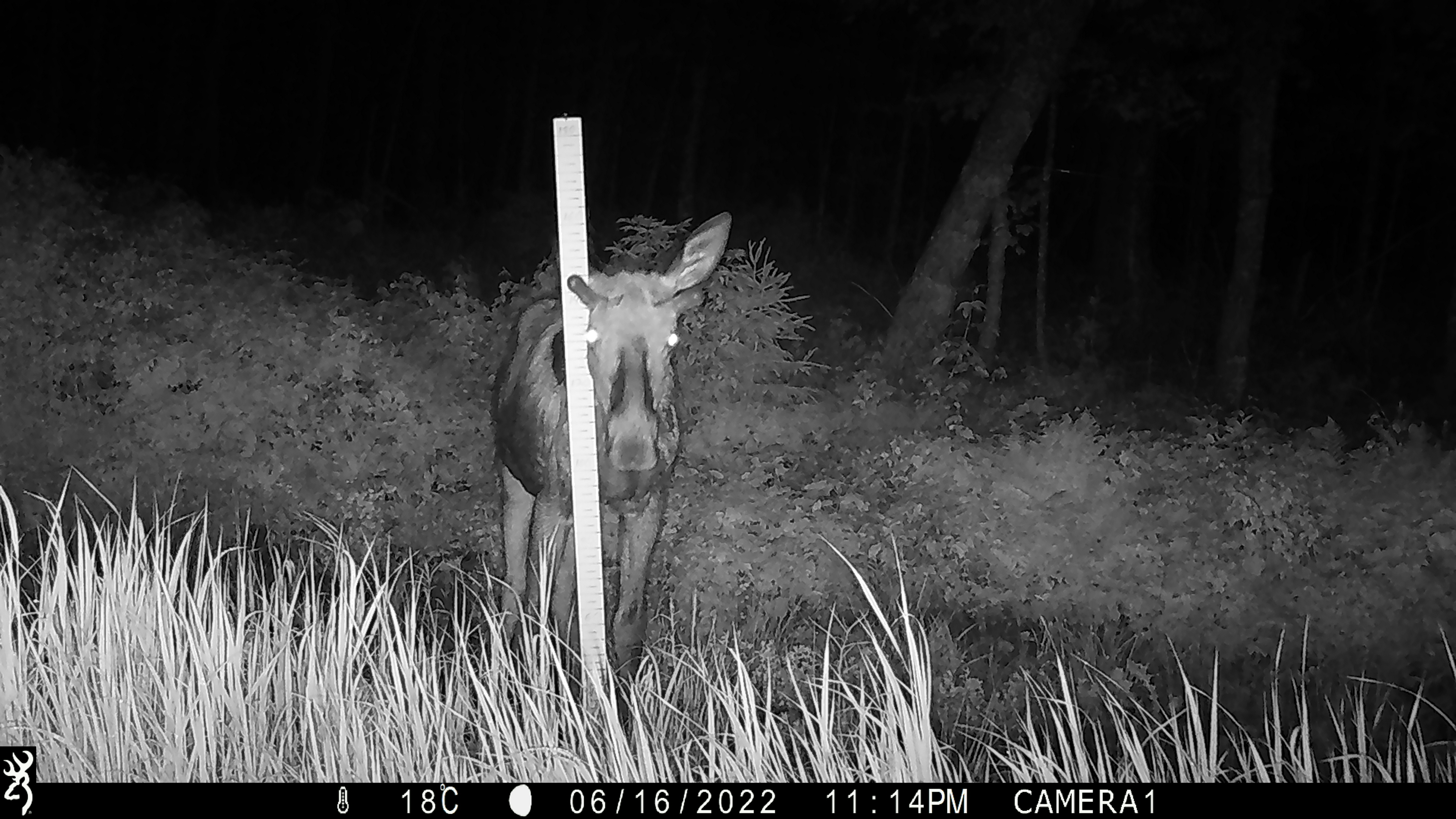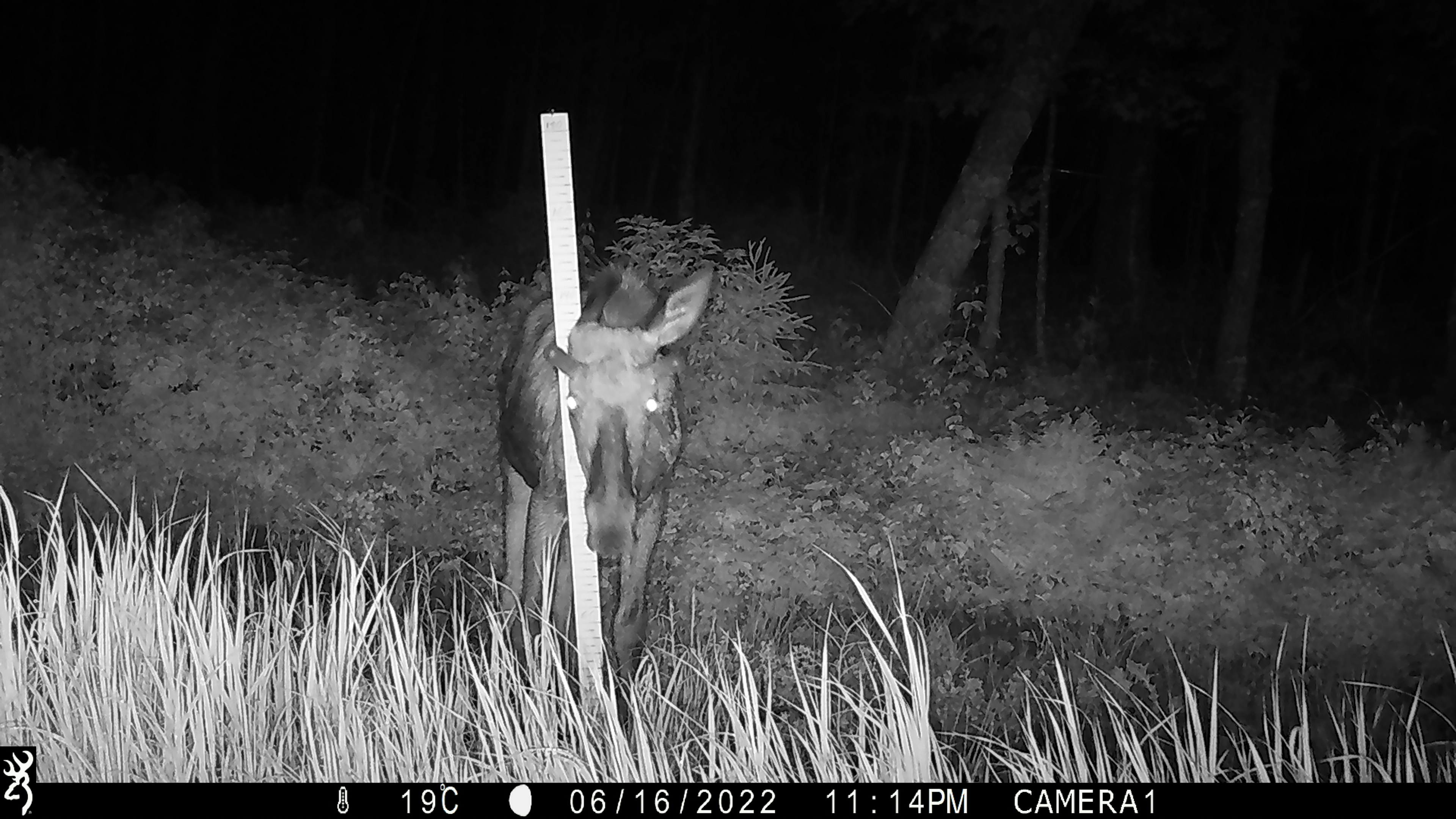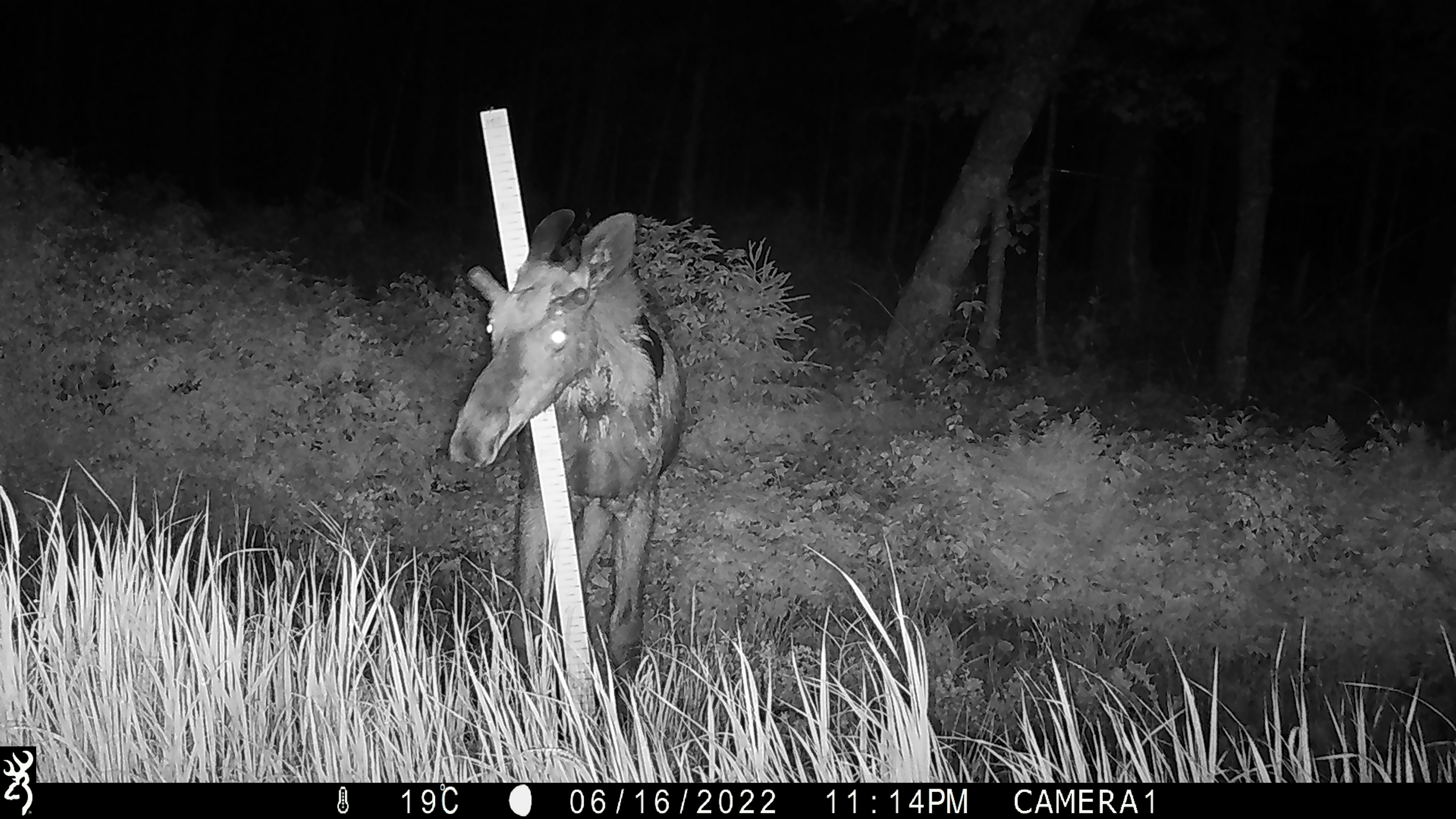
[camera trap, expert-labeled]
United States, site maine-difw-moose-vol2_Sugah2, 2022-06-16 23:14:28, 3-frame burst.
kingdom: Animalia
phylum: Chordata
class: Mammalia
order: Artiodactyla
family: Cervidae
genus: Alces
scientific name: Alces alces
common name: moose